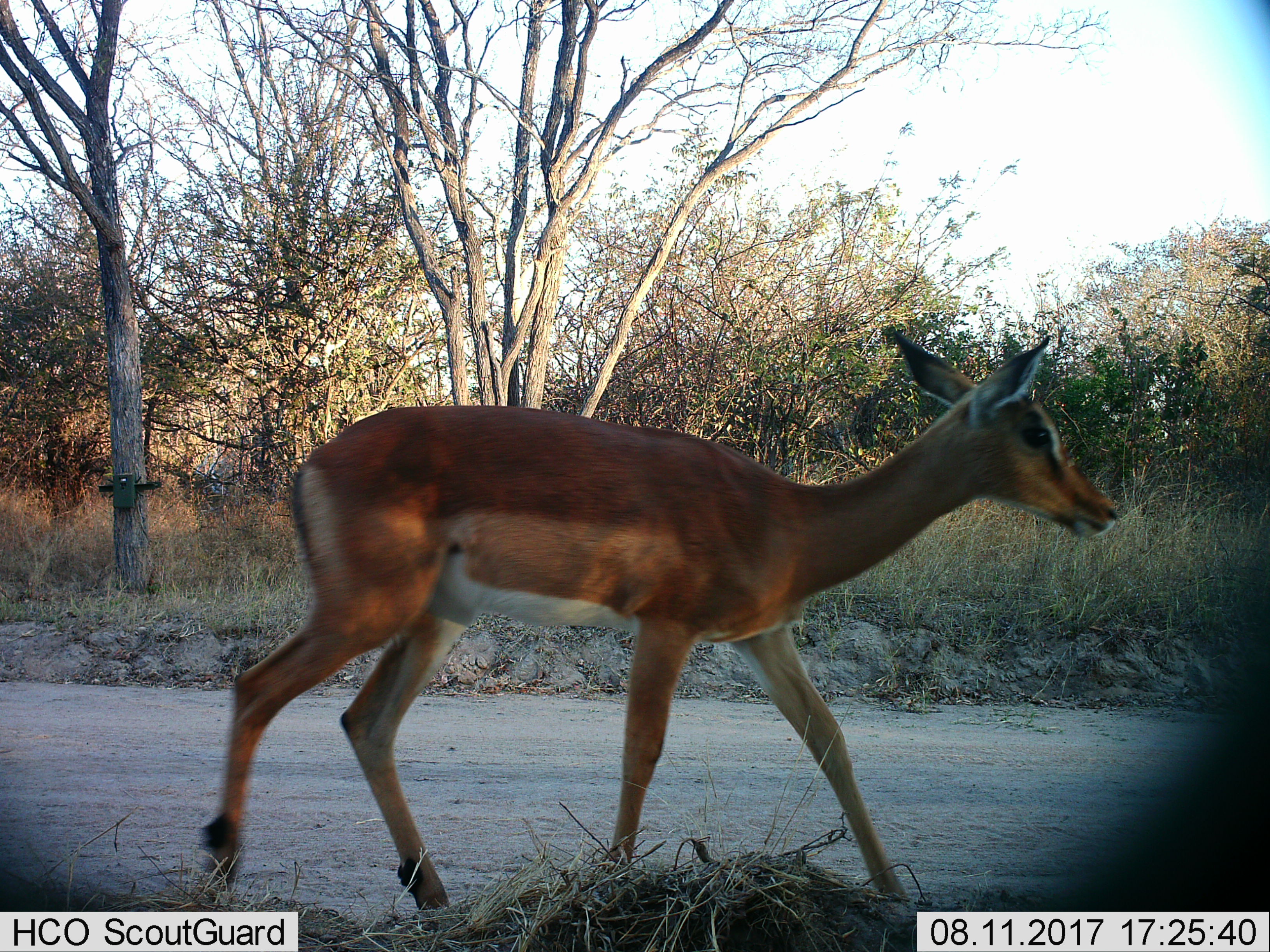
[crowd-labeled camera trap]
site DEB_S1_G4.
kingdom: Animalia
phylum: Chordata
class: Mammalia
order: Artiodactyla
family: Bovidae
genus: Aepyceros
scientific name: Aepyceros melampus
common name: impala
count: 1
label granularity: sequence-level